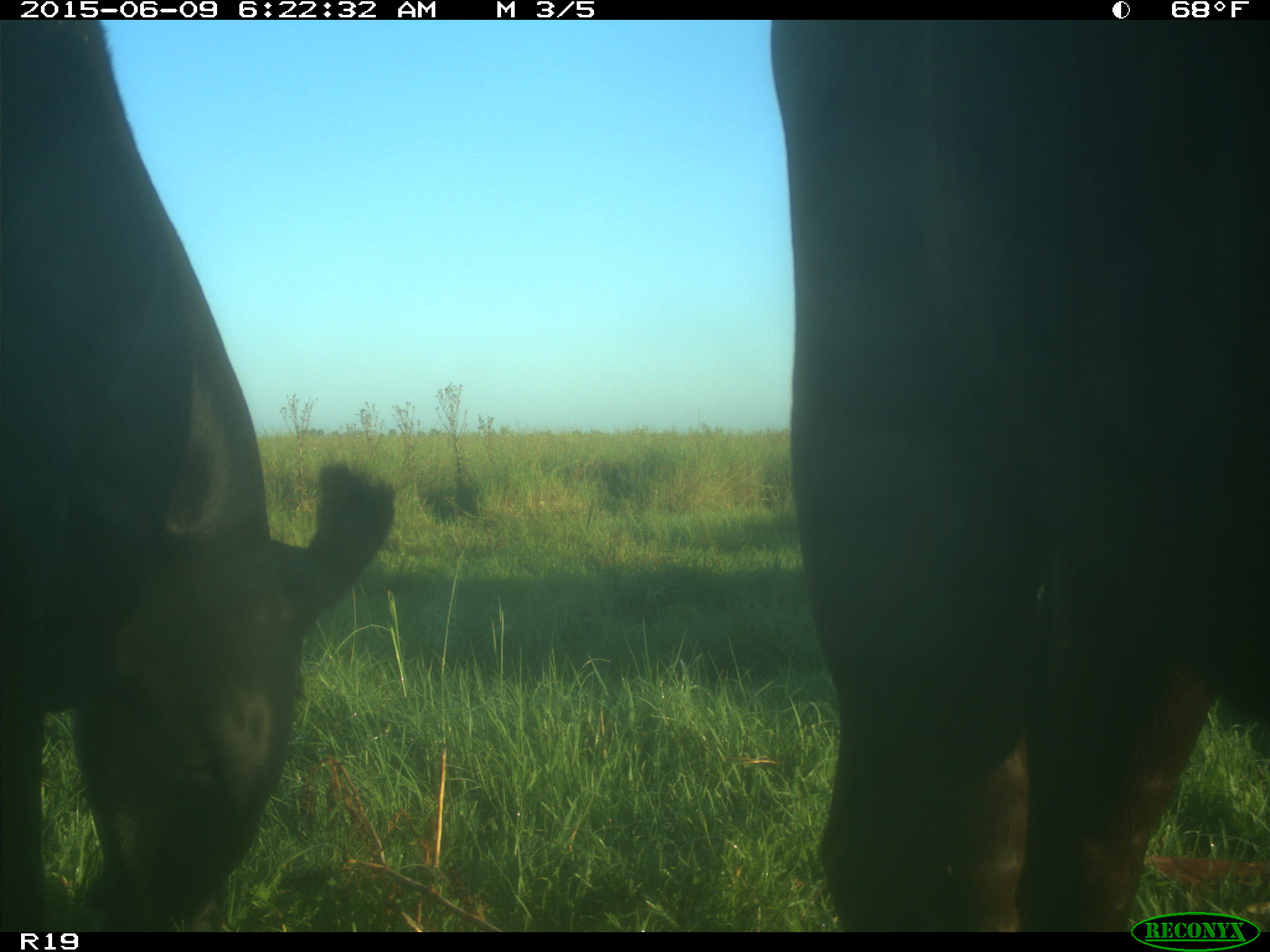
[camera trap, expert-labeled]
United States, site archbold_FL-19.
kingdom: Animalia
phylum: Chordata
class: Mammalia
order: Artiodactyla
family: Bovidae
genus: Bos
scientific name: Bos taurus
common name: domestic cow